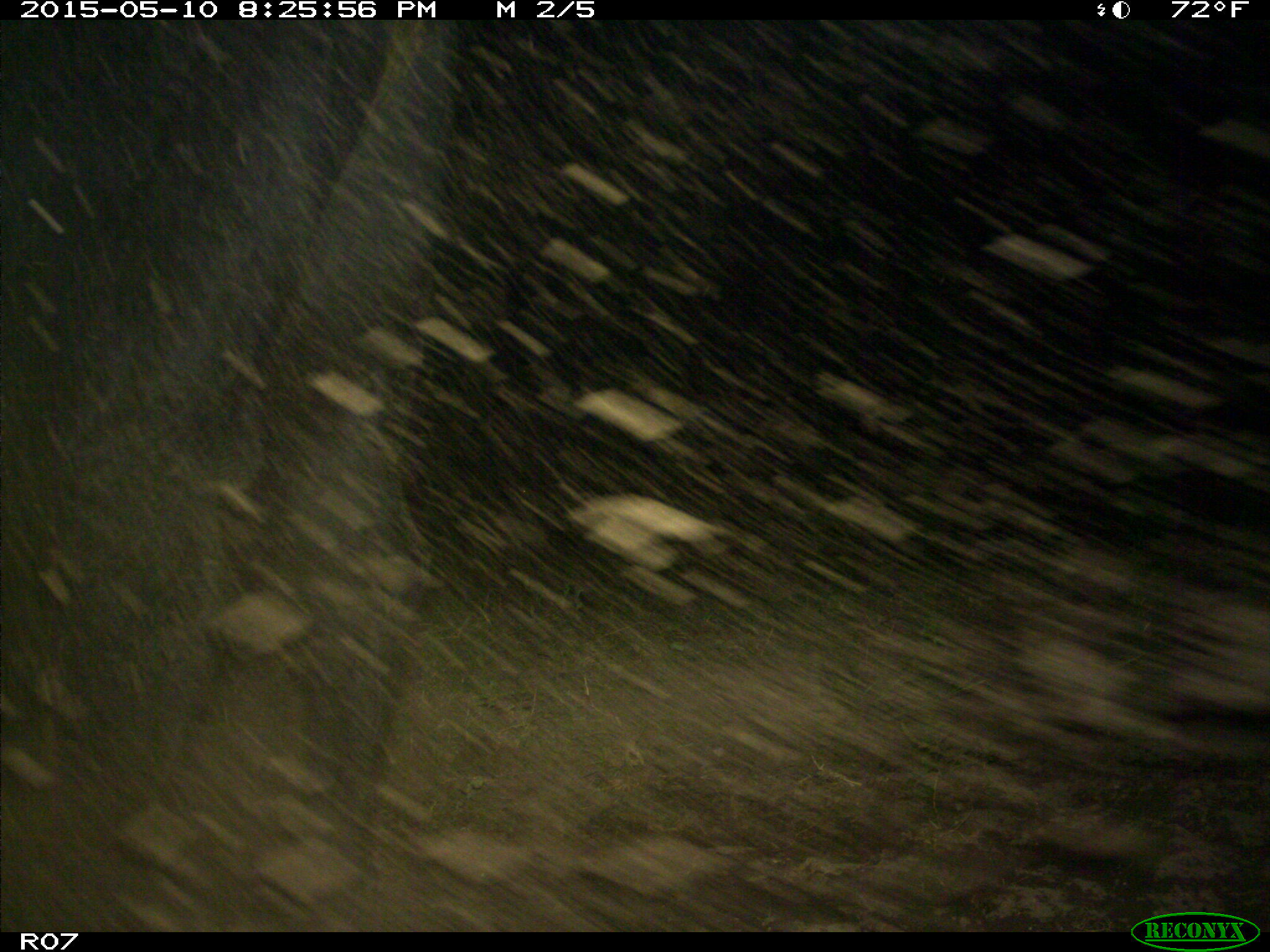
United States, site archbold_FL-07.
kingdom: Animalia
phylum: Chordata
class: Mammalia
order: Artiodactyla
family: Bovidae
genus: Bos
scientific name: Bos taurus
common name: domestic cow